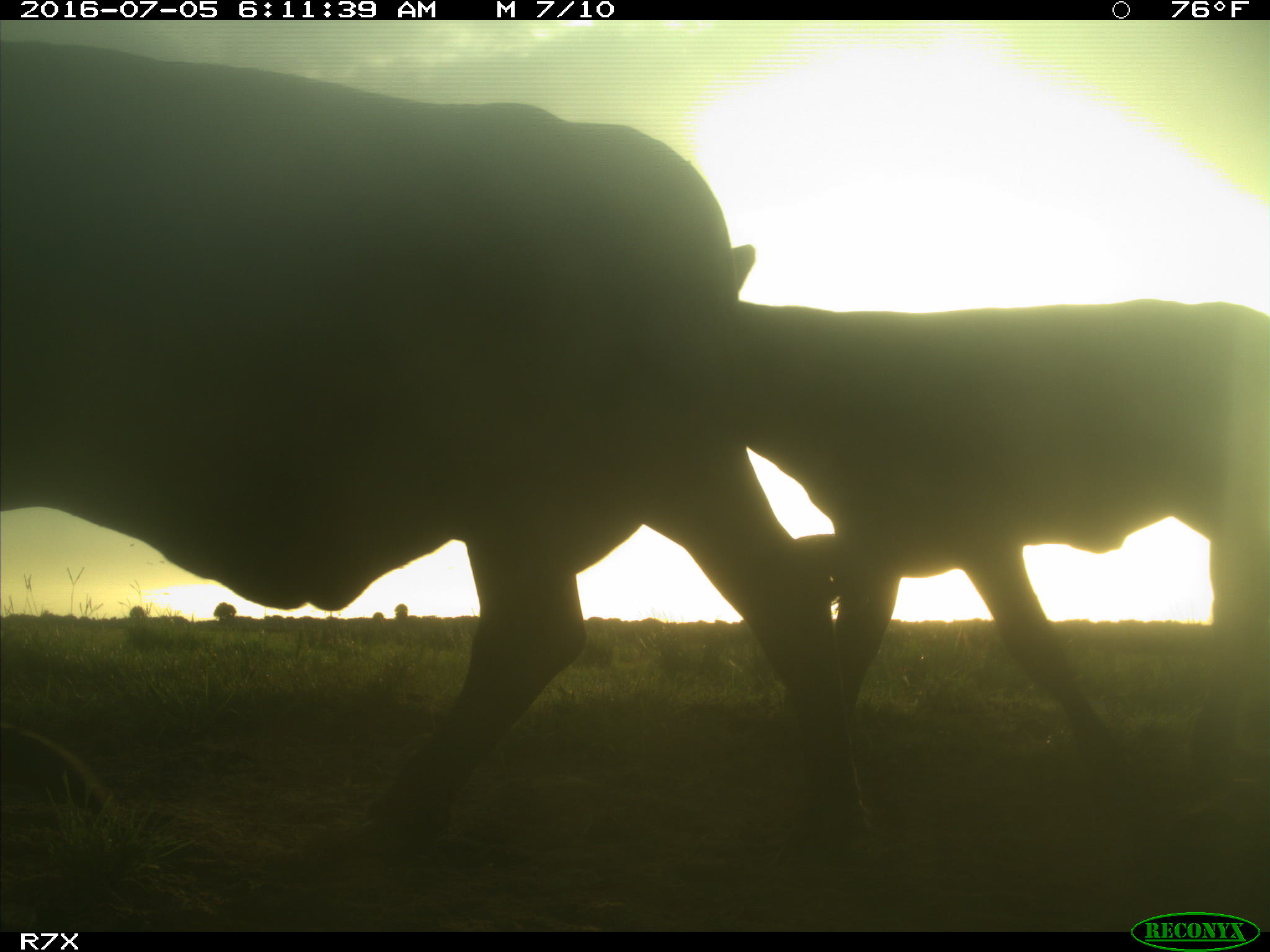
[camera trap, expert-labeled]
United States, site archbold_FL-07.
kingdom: Animalia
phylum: Chordata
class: Mammalia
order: Artiodactyla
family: Bovidae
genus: Bos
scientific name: Bos taurus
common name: domestic cow